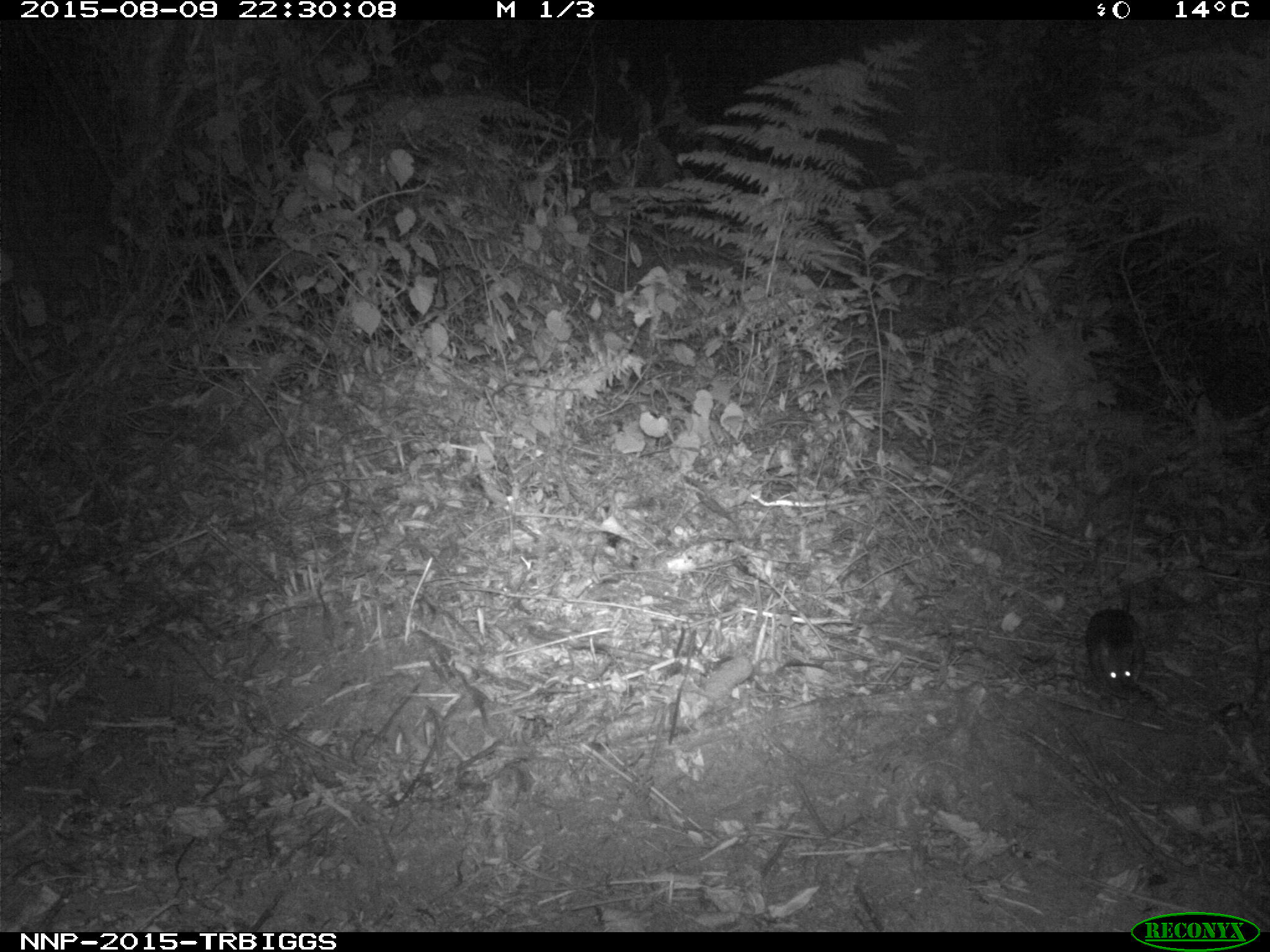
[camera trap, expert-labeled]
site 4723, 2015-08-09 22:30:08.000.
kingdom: Animalia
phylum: Chordata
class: Mammalia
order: Rodentia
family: Nesomyidae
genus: Cricetomys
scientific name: Cricetomys gambianus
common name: african giant pouched rat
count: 1